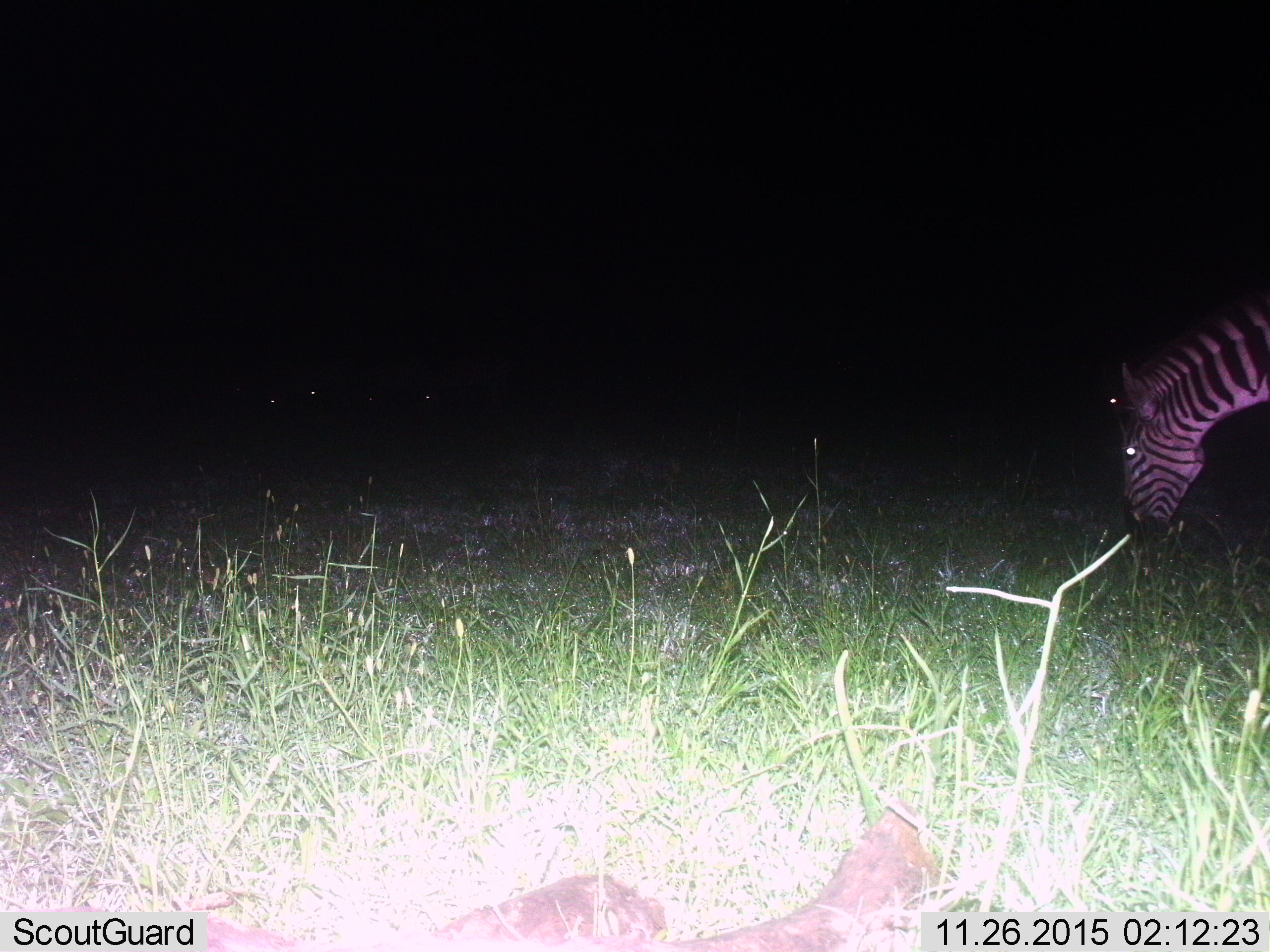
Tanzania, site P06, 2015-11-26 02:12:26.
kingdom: Animalia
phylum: Chordata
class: Mammalia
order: Perissodactyla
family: Equidae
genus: Equus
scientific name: Equus quagga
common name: plains zebra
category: zebra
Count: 1.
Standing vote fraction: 11%.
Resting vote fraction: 0%.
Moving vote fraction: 0%.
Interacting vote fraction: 0%.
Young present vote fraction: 0%.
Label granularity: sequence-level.